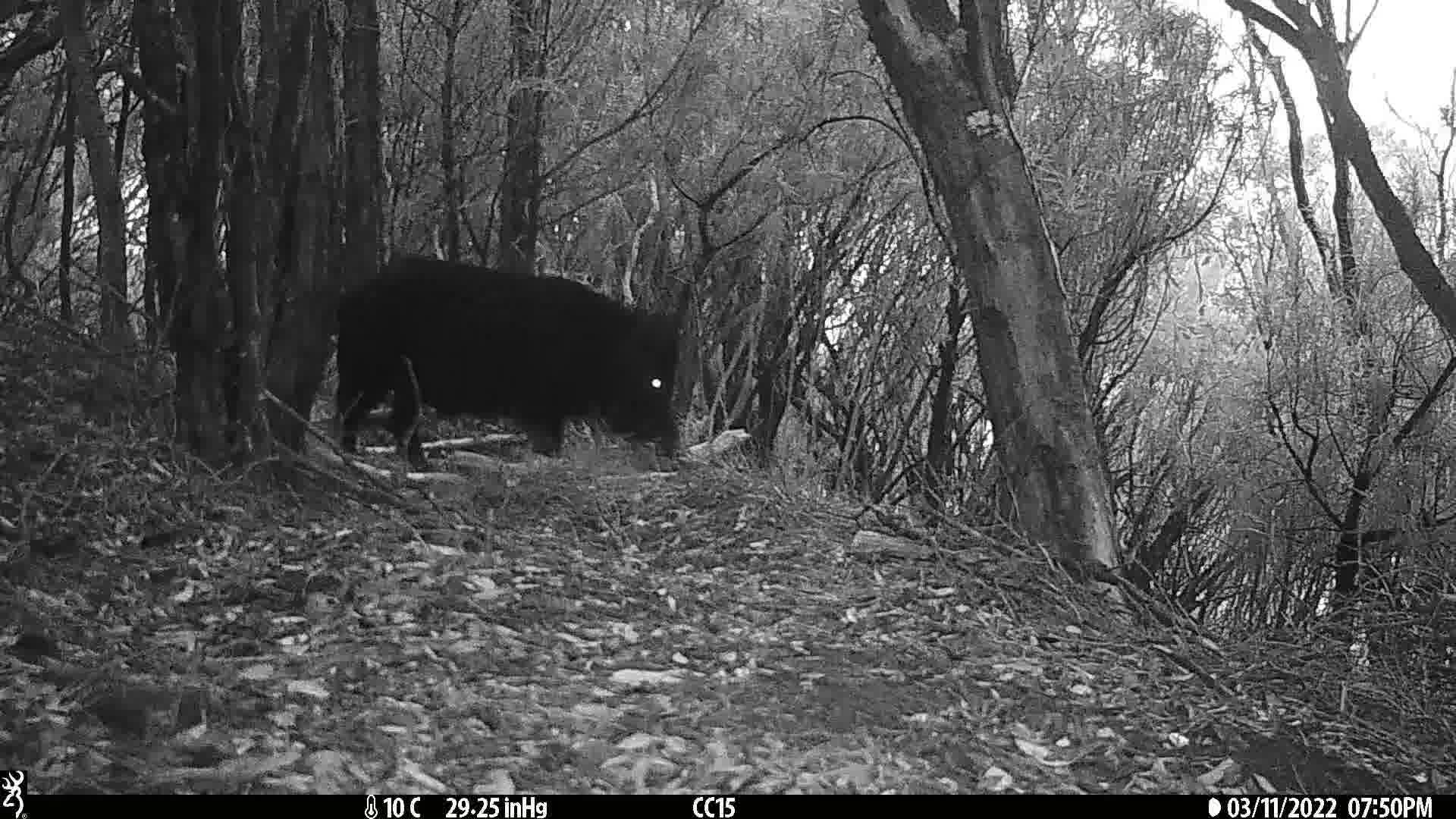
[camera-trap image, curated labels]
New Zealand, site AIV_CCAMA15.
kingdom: Animalia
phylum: Chordata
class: Mammalia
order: Artiodactyla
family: Suidae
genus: Sus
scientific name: Sus scrofa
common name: pig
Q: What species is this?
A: Pig (Sus scrofa).